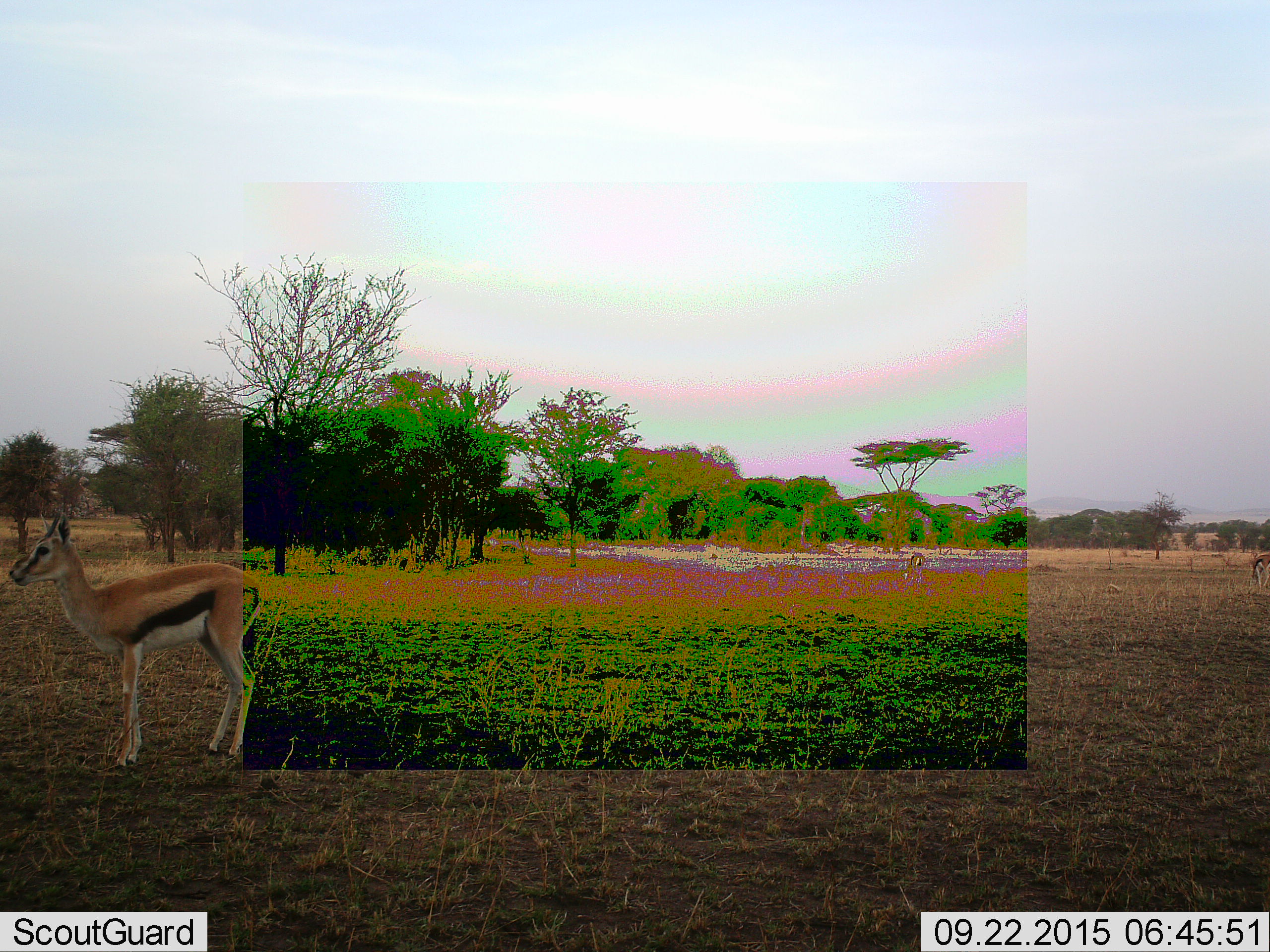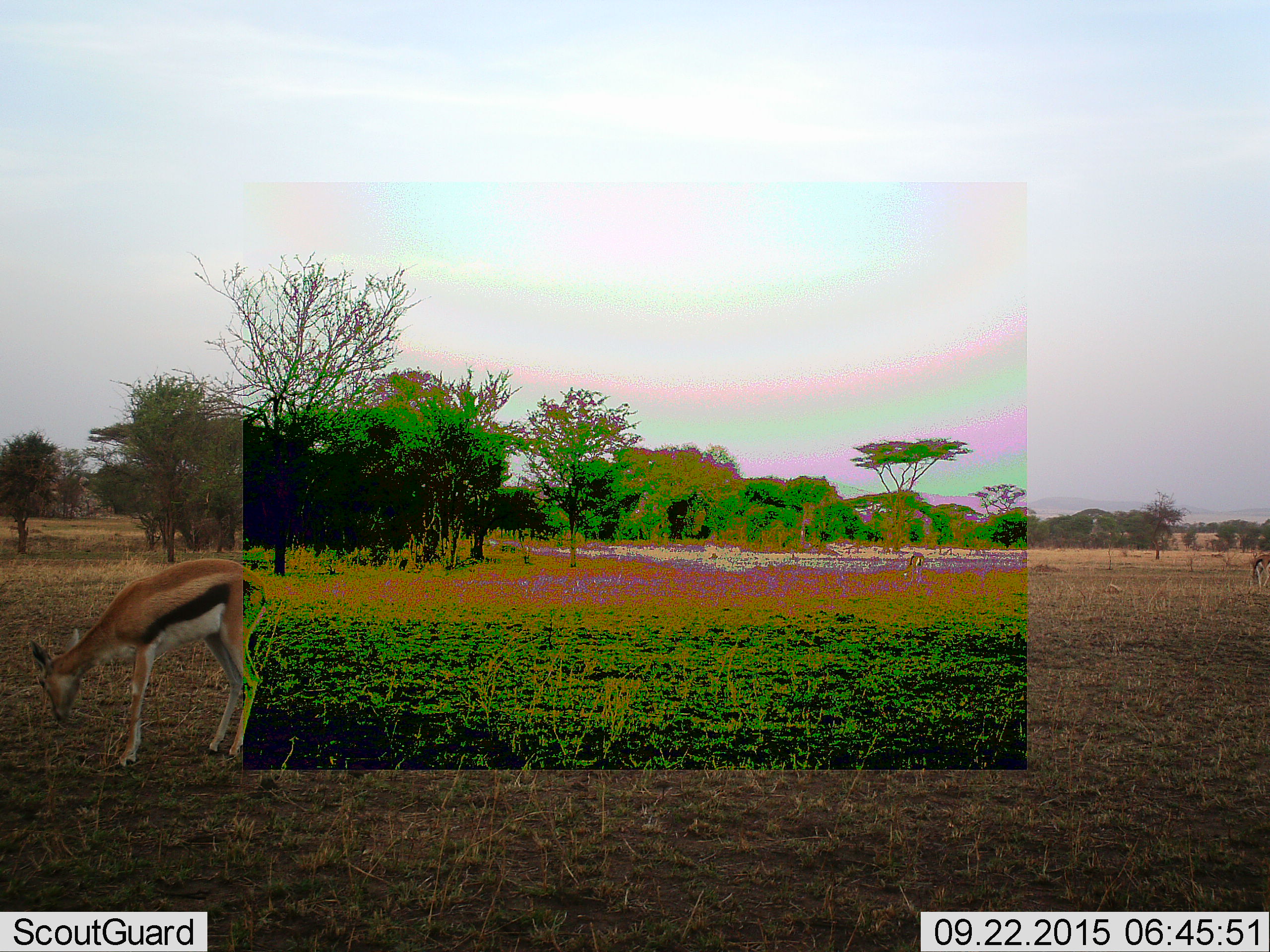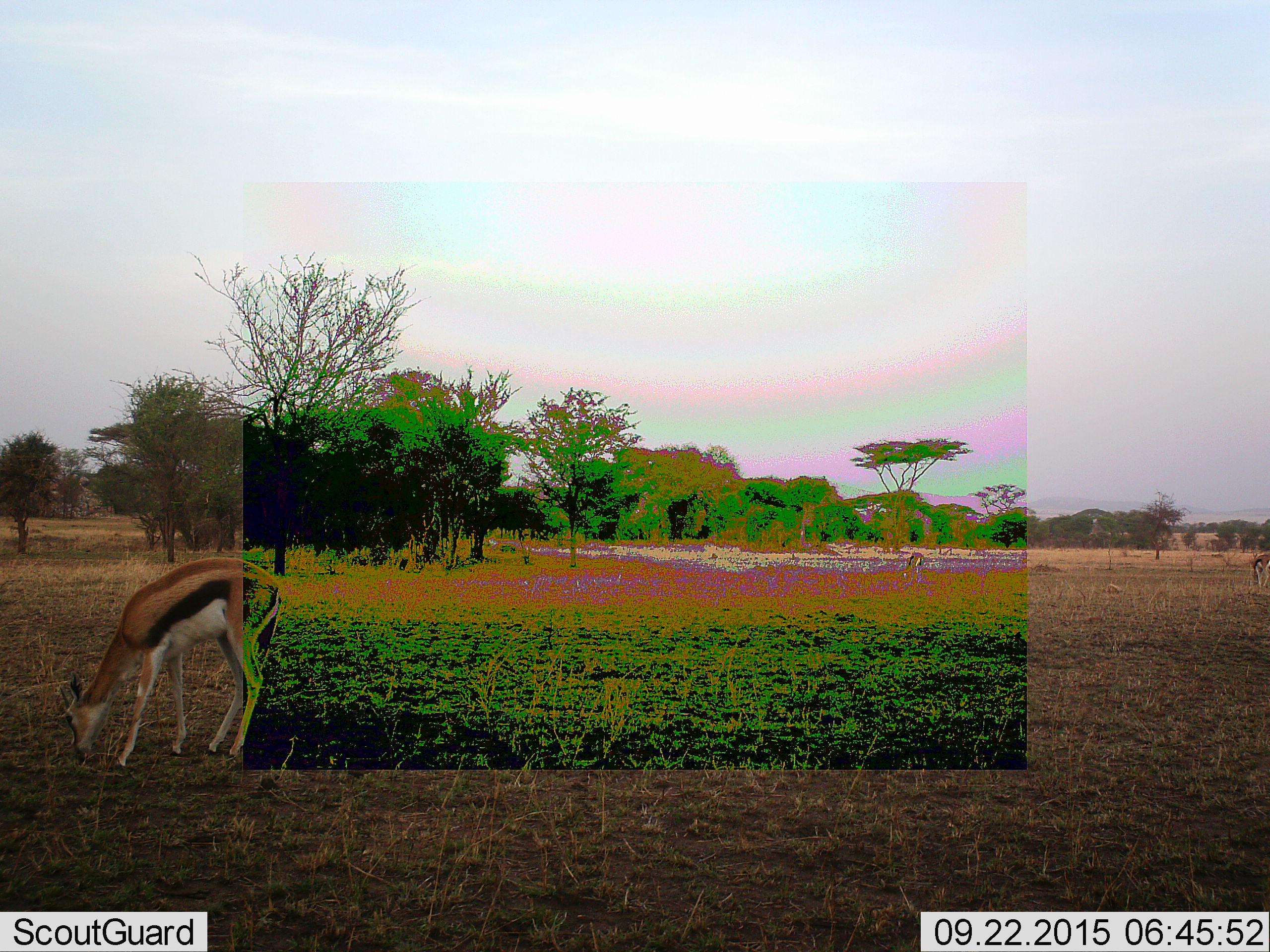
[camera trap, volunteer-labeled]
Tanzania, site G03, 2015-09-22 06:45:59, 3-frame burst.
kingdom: Animalia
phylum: Chordata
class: Mammalia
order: Artiodactyla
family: Bovidae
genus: Eudorcas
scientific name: Eudorcas thomsonii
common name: thomson's gazelle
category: gazellethomsons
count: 2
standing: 68%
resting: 0%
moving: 26%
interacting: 0%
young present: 5%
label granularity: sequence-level